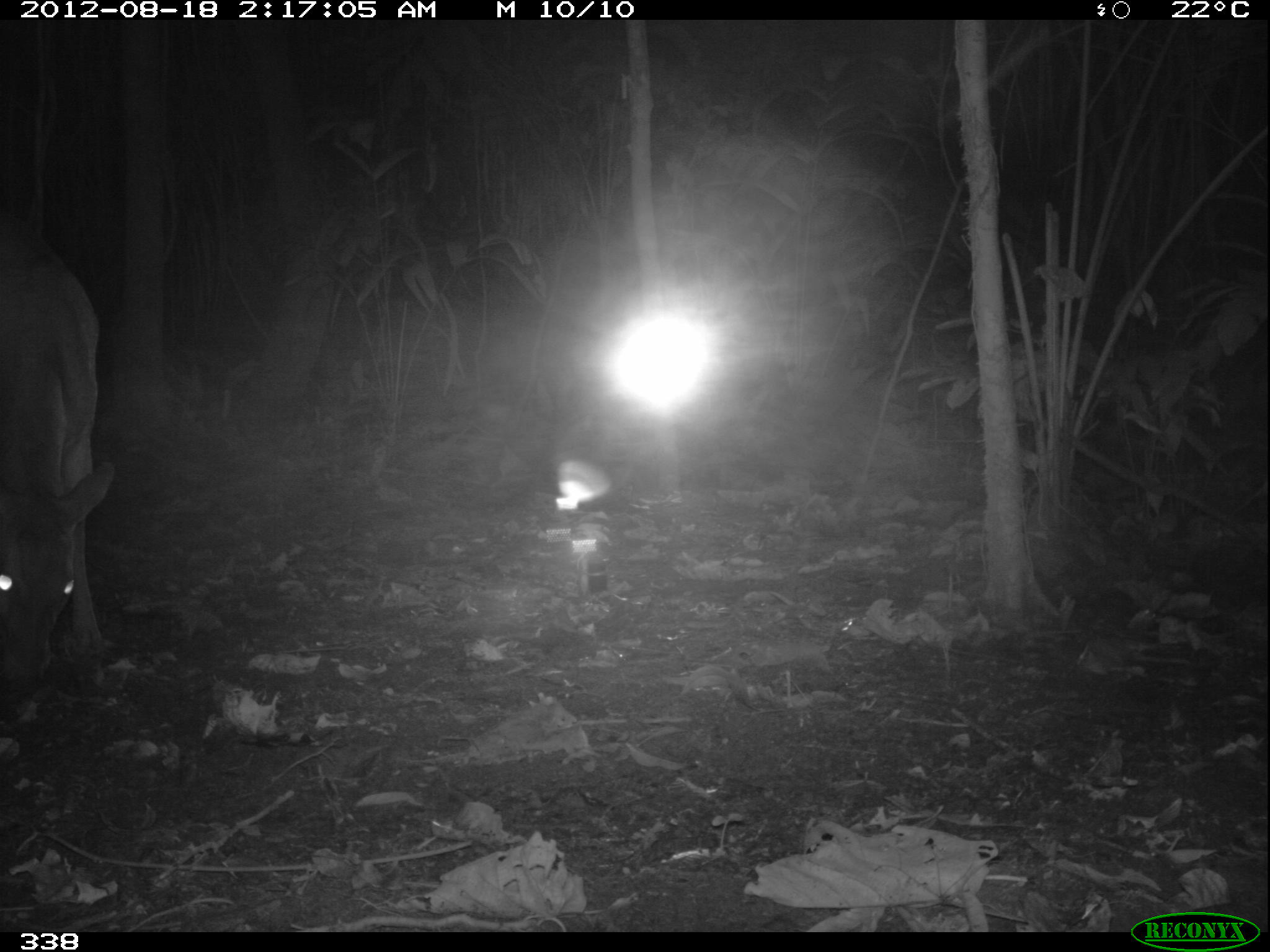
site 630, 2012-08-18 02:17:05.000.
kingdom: Animalia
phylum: Chordata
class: Mammalia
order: Artiodactyla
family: Cervidae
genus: Mazama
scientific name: Mazama americana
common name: red brocket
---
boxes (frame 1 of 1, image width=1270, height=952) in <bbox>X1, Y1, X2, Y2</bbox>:
mazama americana: <bbox>0, 208, 115, 685</bbox>